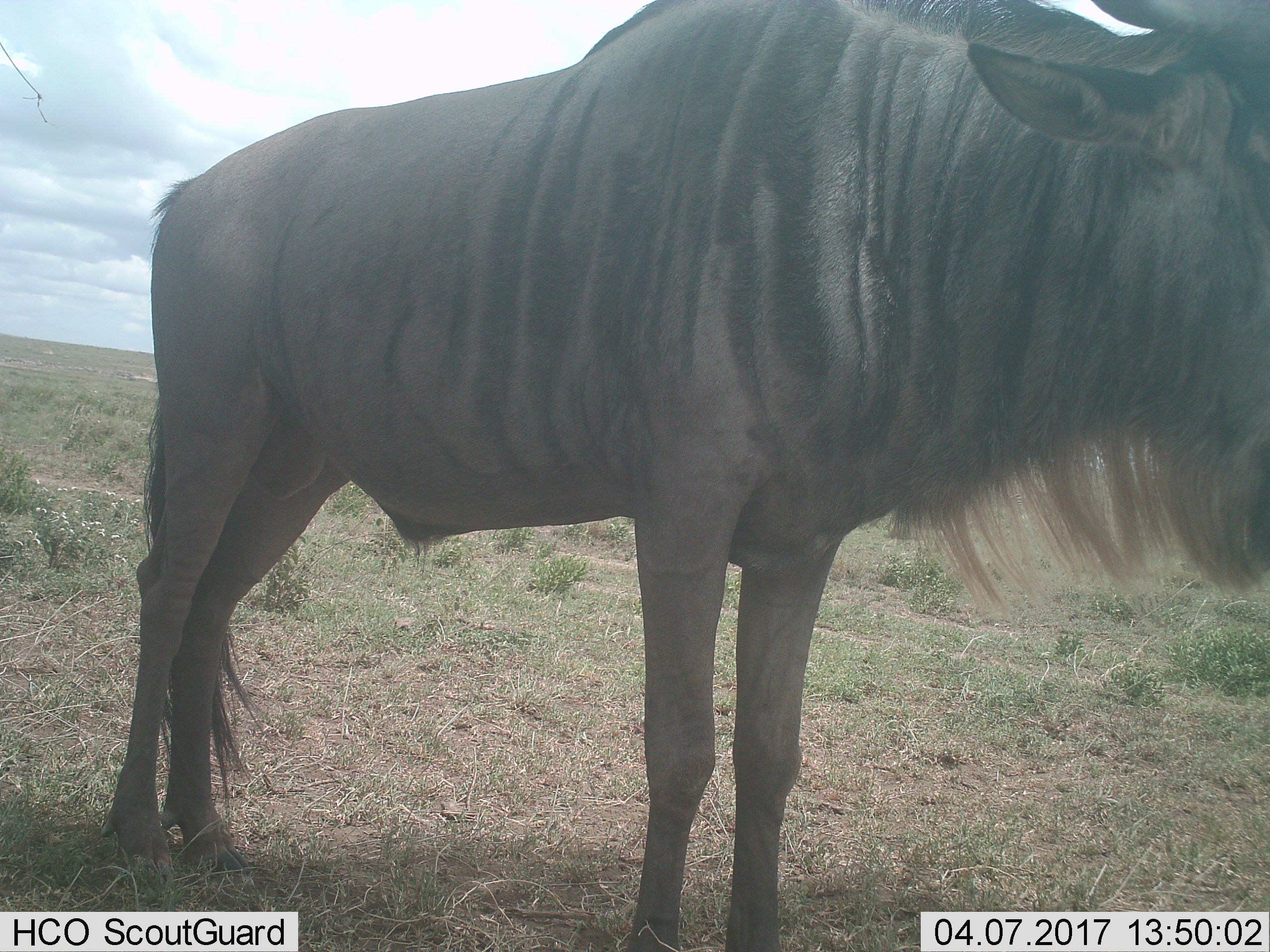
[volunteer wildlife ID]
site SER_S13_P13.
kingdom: Animalia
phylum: Chordata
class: Mammalia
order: Artiodactyla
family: Bovidae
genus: Connochaetes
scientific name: Connochaetes taurinus taurinus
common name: blue wildebeest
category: wildebeestblue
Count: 1.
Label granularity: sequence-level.